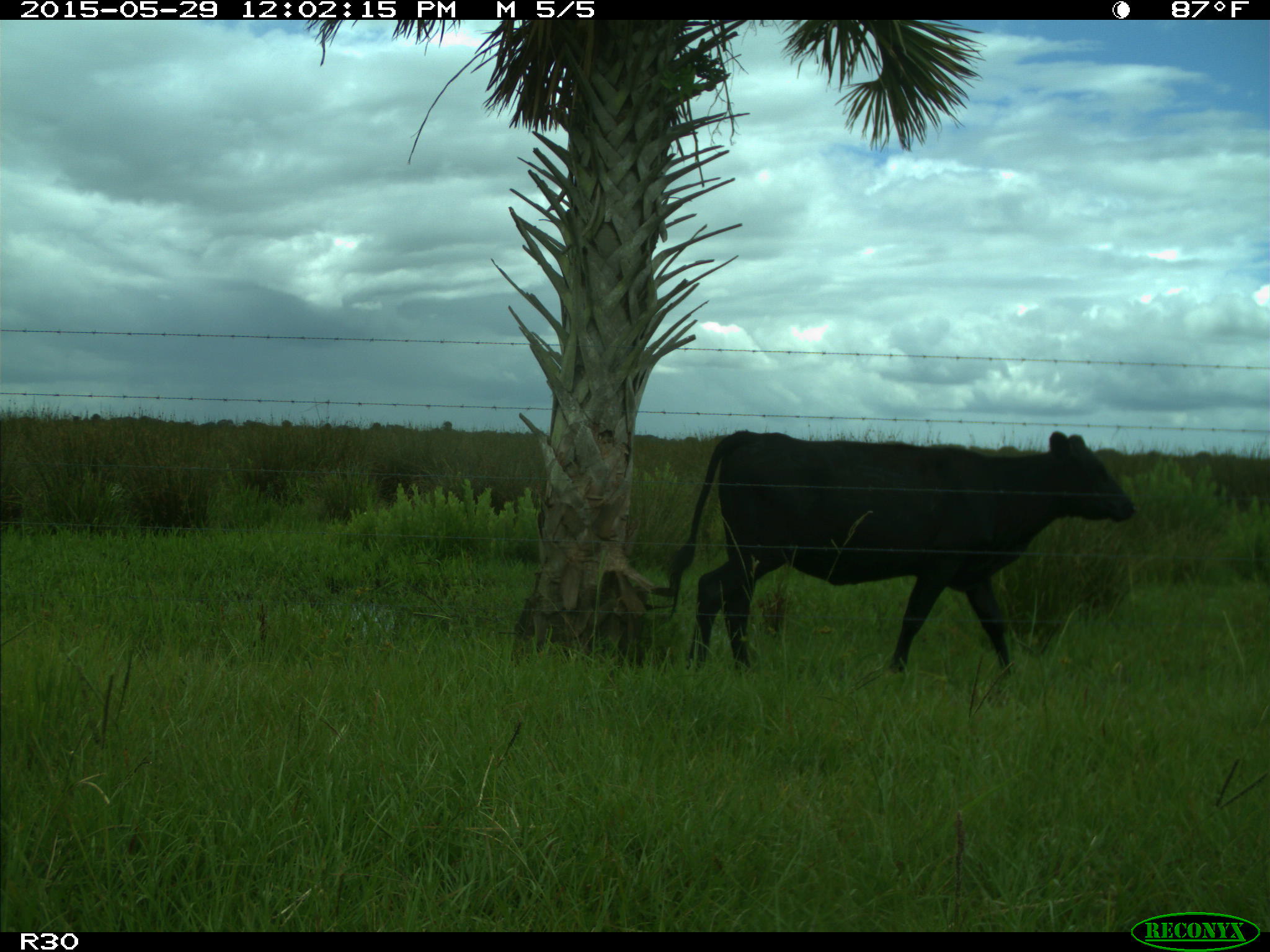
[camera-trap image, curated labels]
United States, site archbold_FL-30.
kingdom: Animalia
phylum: Chordata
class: Mammalia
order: Artiodactyla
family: Bovidae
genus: Bos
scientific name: Bos taurus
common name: domestic cow